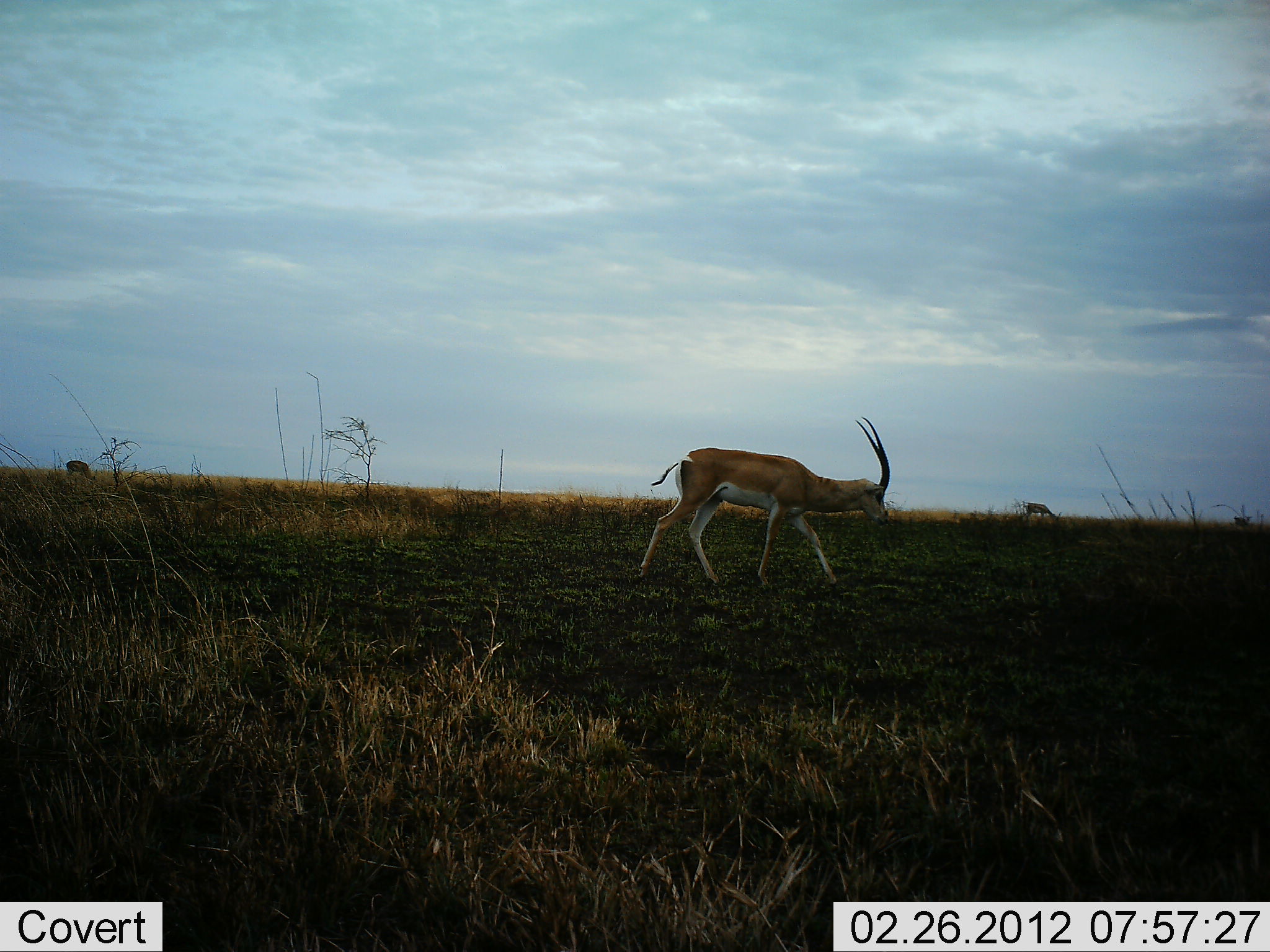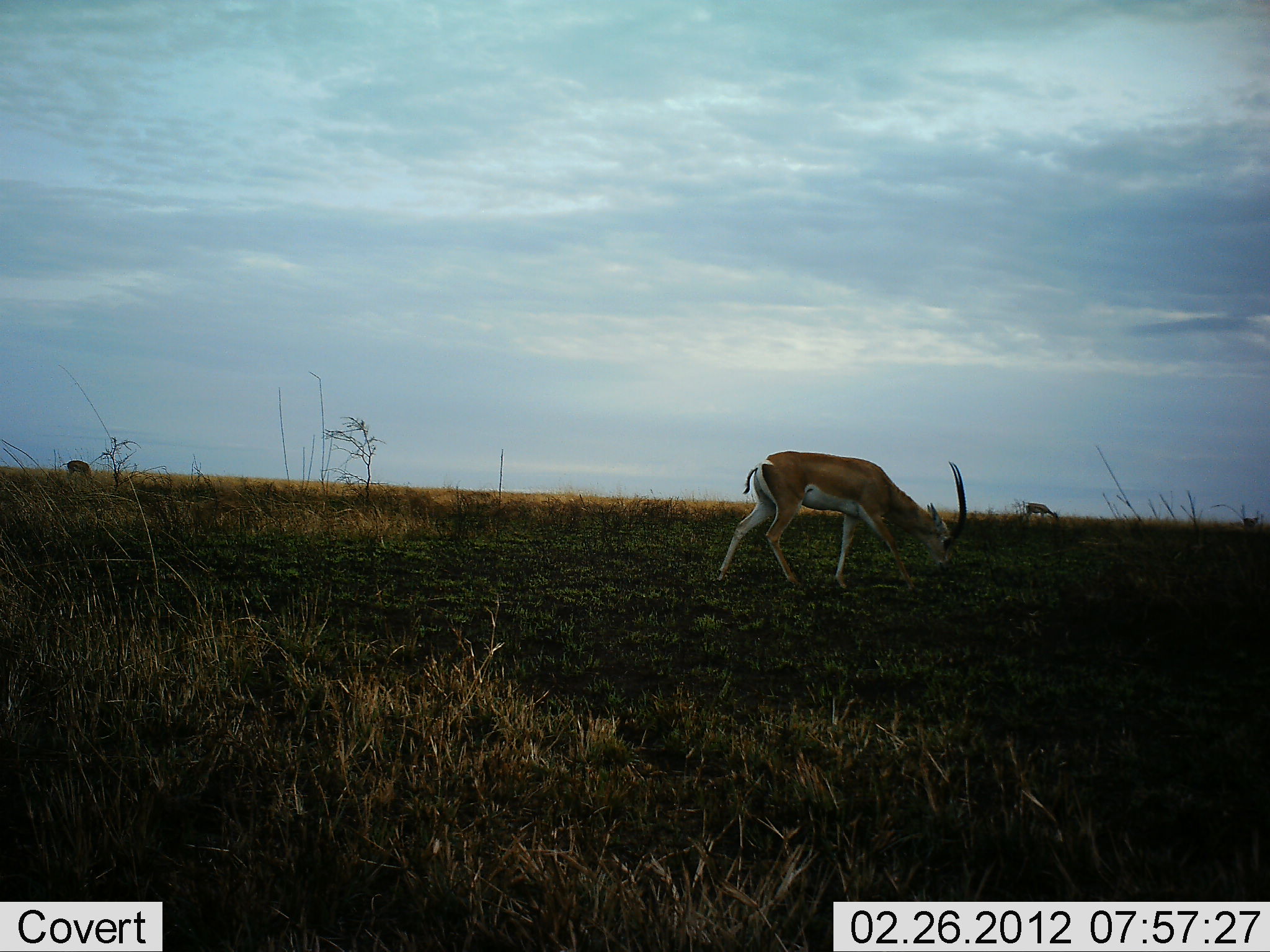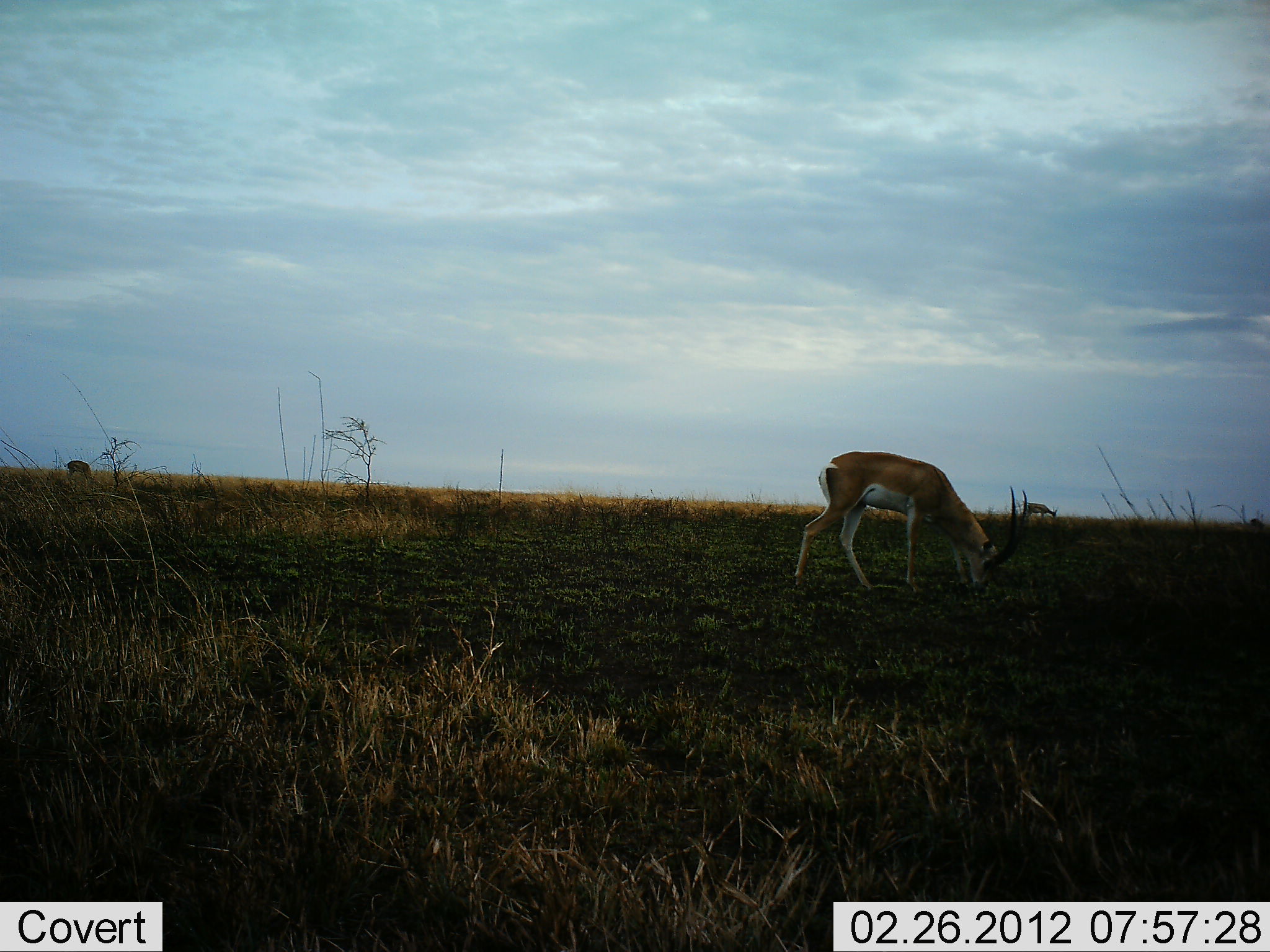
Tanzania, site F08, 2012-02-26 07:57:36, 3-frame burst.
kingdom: Animalia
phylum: Chordata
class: Mammalia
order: Artiodactyla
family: Bovidae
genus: Nanger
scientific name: Nanger granti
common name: grant's gazelle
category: gazellegrants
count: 1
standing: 23%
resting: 0%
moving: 27%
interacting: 0%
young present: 0%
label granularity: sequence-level